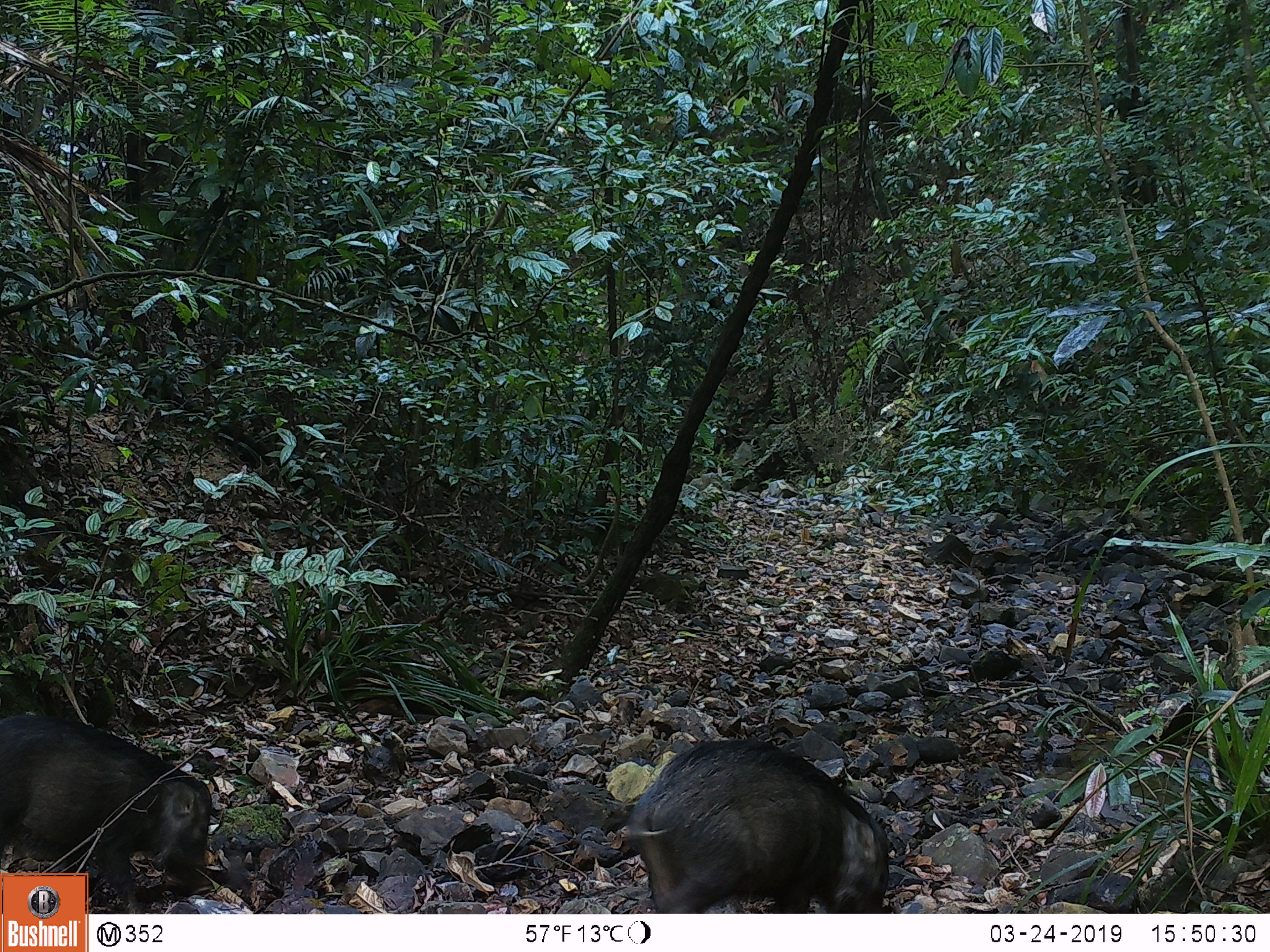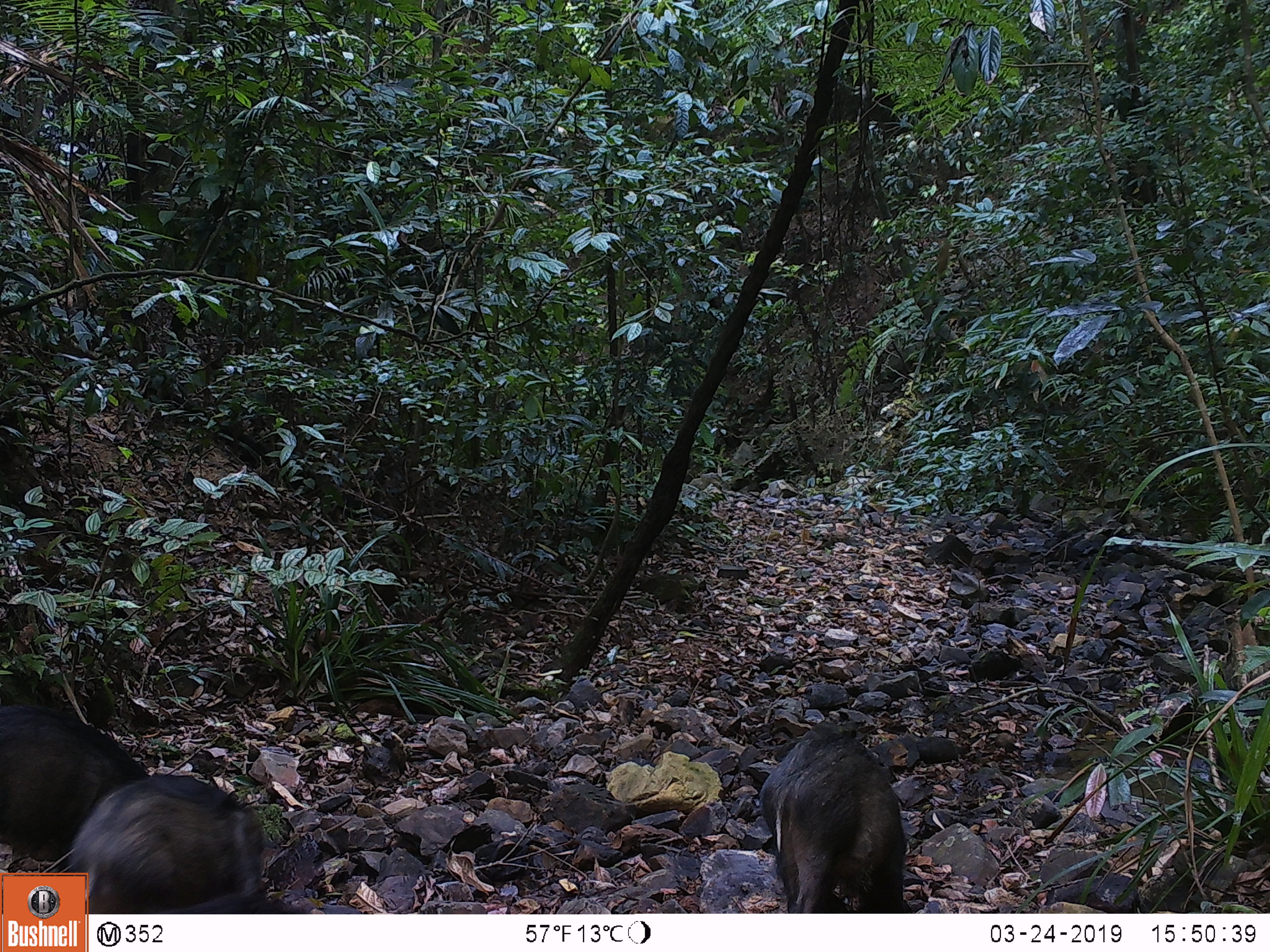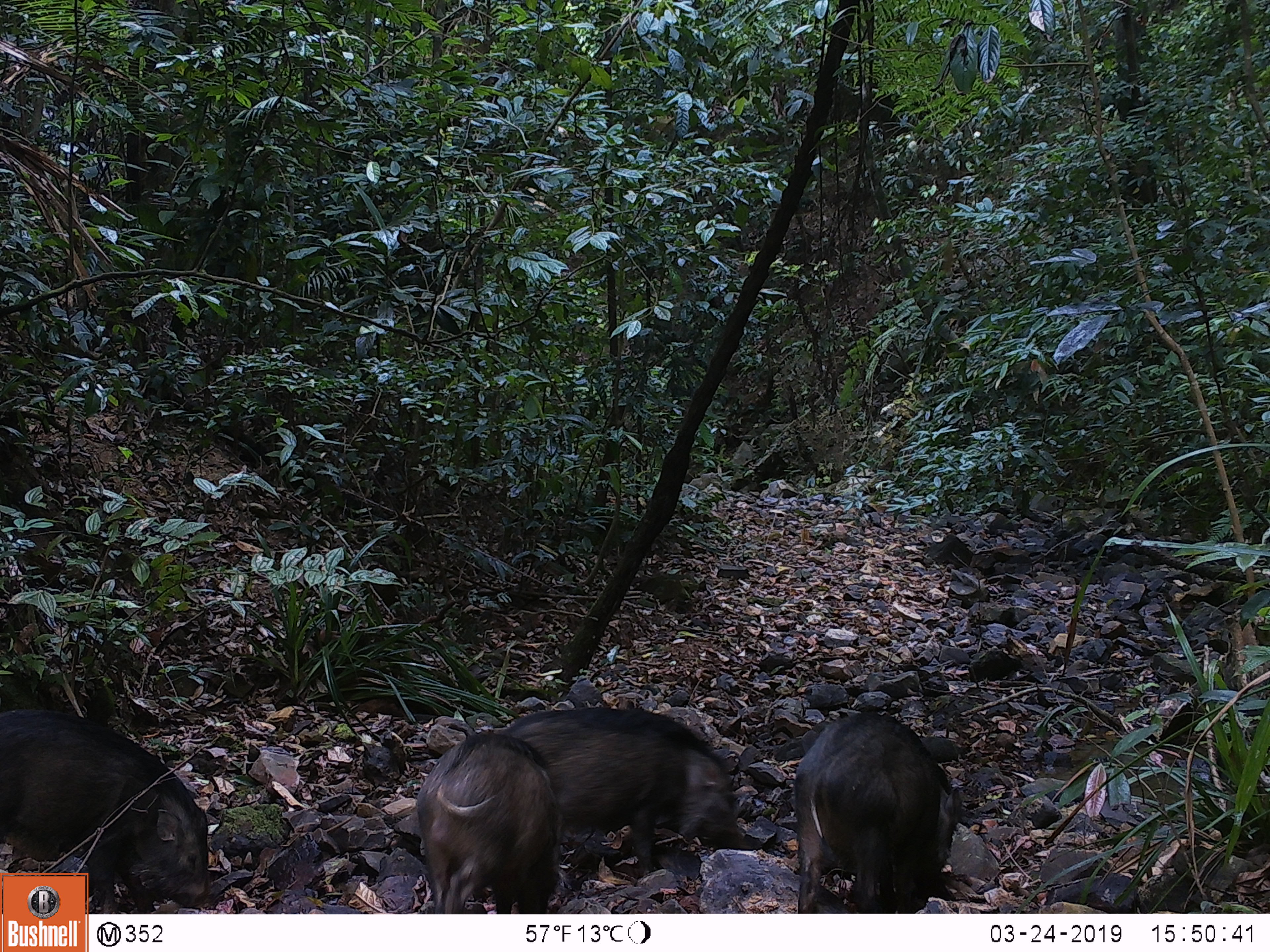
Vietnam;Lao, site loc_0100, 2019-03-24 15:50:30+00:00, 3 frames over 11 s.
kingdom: Animalia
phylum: Chordata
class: Mammalia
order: Artiodactyla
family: Suidae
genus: Sus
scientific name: Sus scrofa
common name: eurasian wild pig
Eurasian wild pig (Sus scrofa). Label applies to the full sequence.